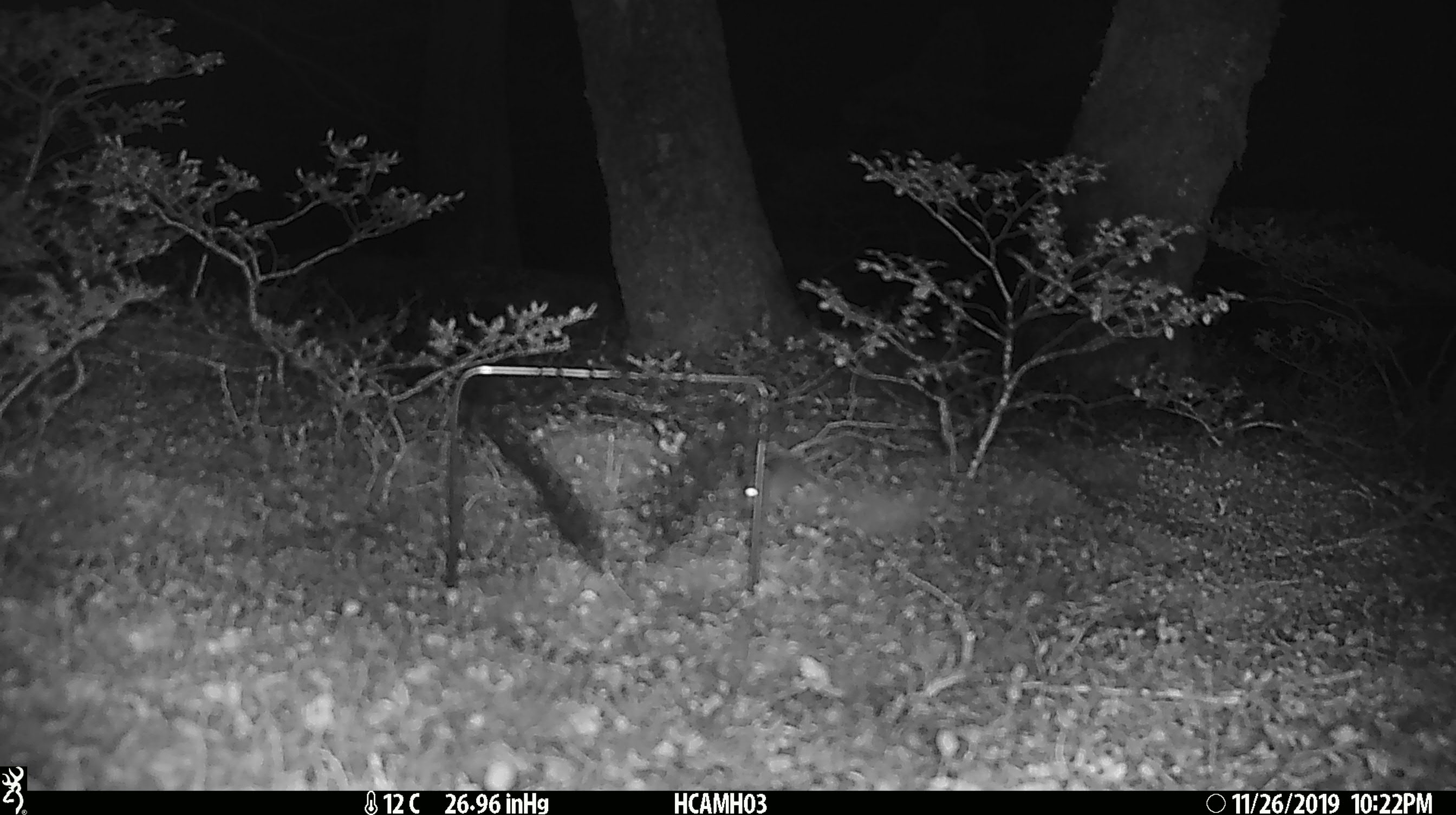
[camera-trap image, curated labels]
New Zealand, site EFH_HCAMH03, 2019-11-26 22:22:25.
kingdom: Animalia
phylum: Chordata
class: Mammalia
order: Rodentia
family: Muridae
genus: Mus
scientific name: Mus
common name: mouse